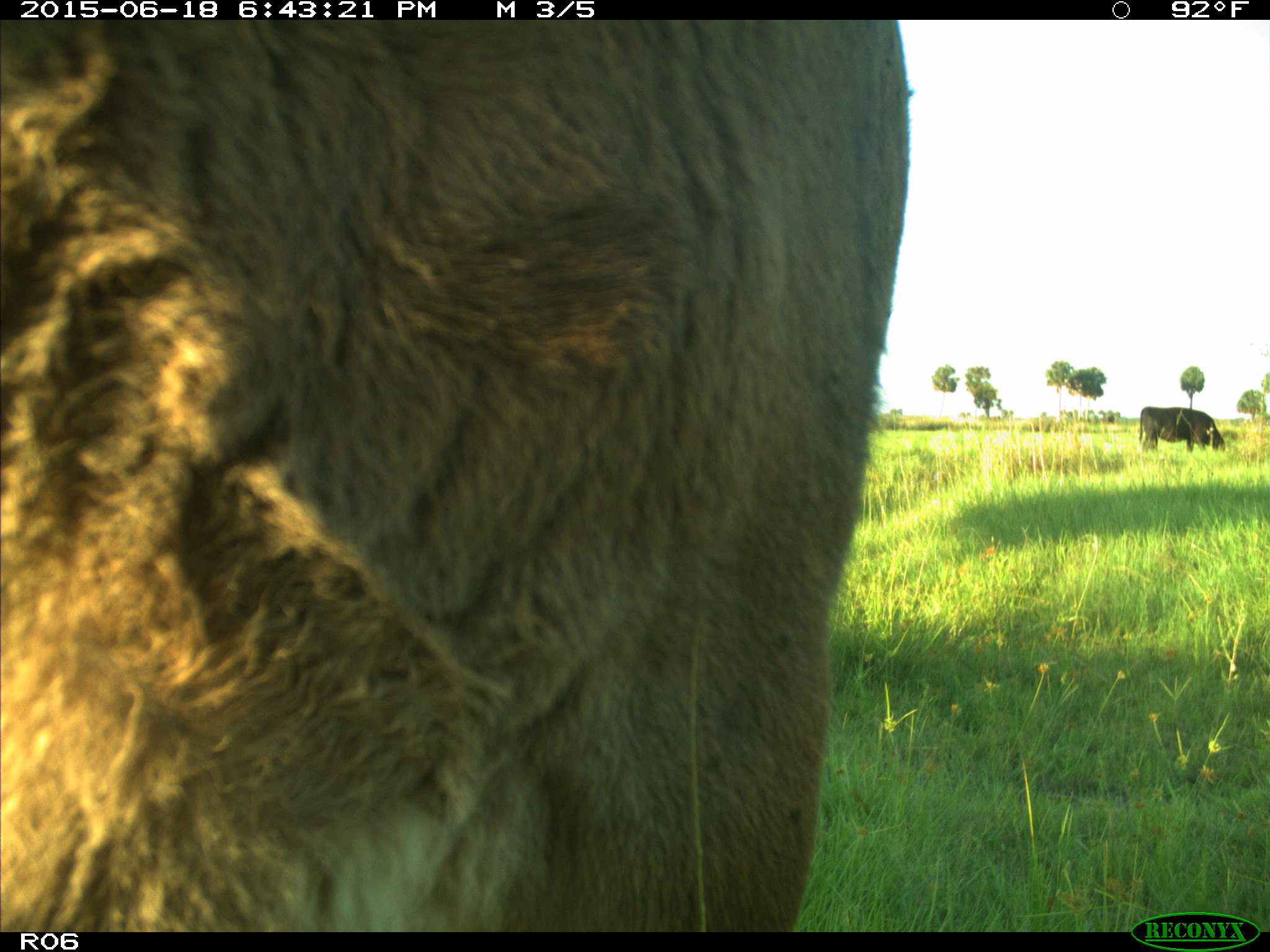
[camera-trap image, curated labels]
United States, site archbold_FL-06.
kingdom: Animalia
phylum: Chordata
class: Mammalia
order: Artiodactyla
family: Bovidae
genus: Bos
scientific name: Bos taurus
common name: domestic cow